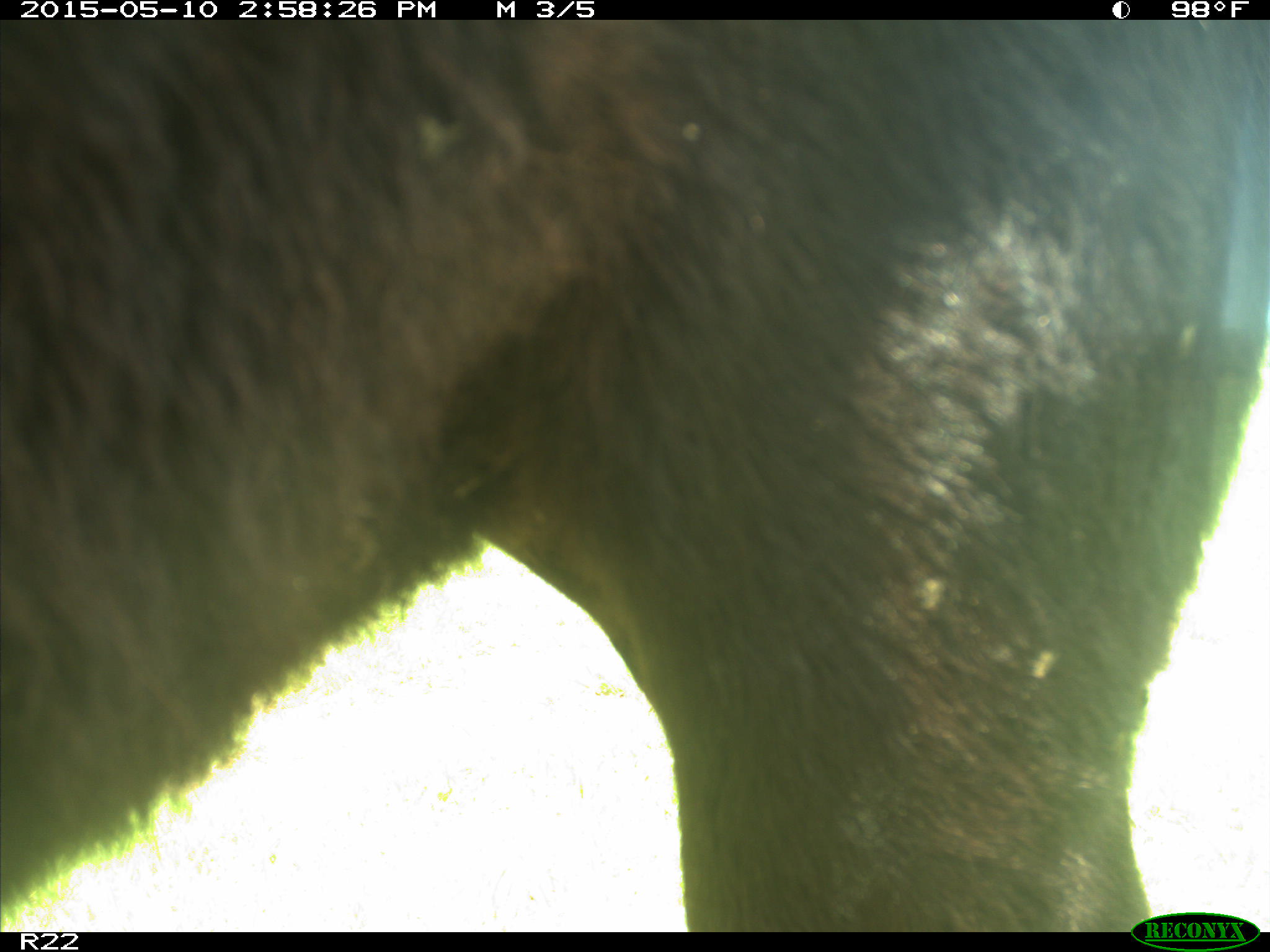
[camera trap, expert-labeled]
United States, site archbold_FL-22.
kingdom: Animalia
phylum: Chordata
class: Mammalia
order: Artiodactyla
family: Bovidae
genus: Bos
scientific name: Bos taurus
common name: domestic cow